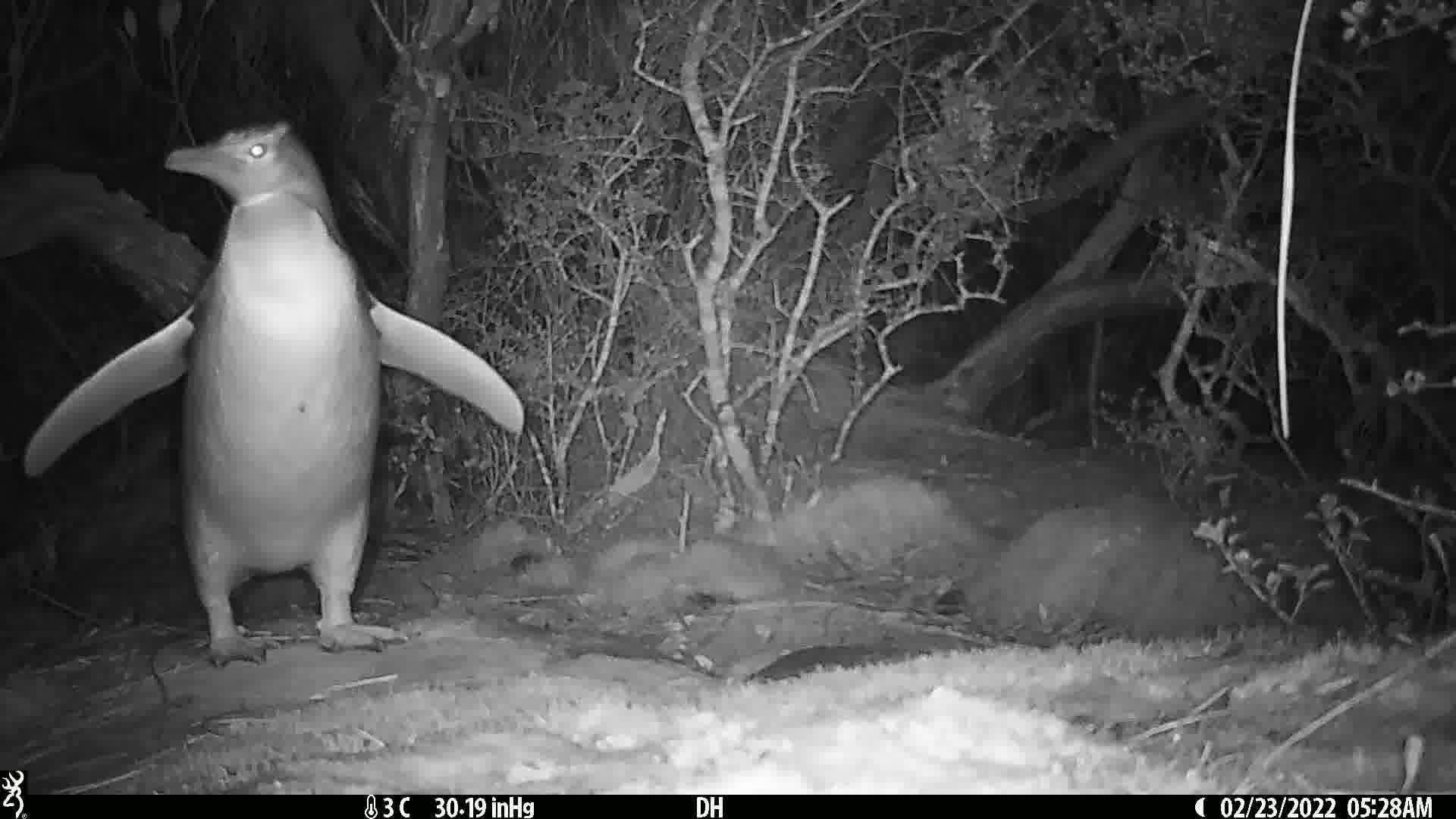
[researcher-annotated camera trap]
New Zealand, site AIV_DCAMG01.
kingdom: Animalia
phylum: Chordata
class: Aves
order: Sphenisciformes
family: Spheniscidae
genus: Megadyptes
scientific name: Megadyptes antipodes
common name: yellow-eyed penguin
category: yellow eyed penguin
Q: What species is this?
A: Yellow eyed penguin (yellow-eyed penguin) (Megadyptes antipodes).